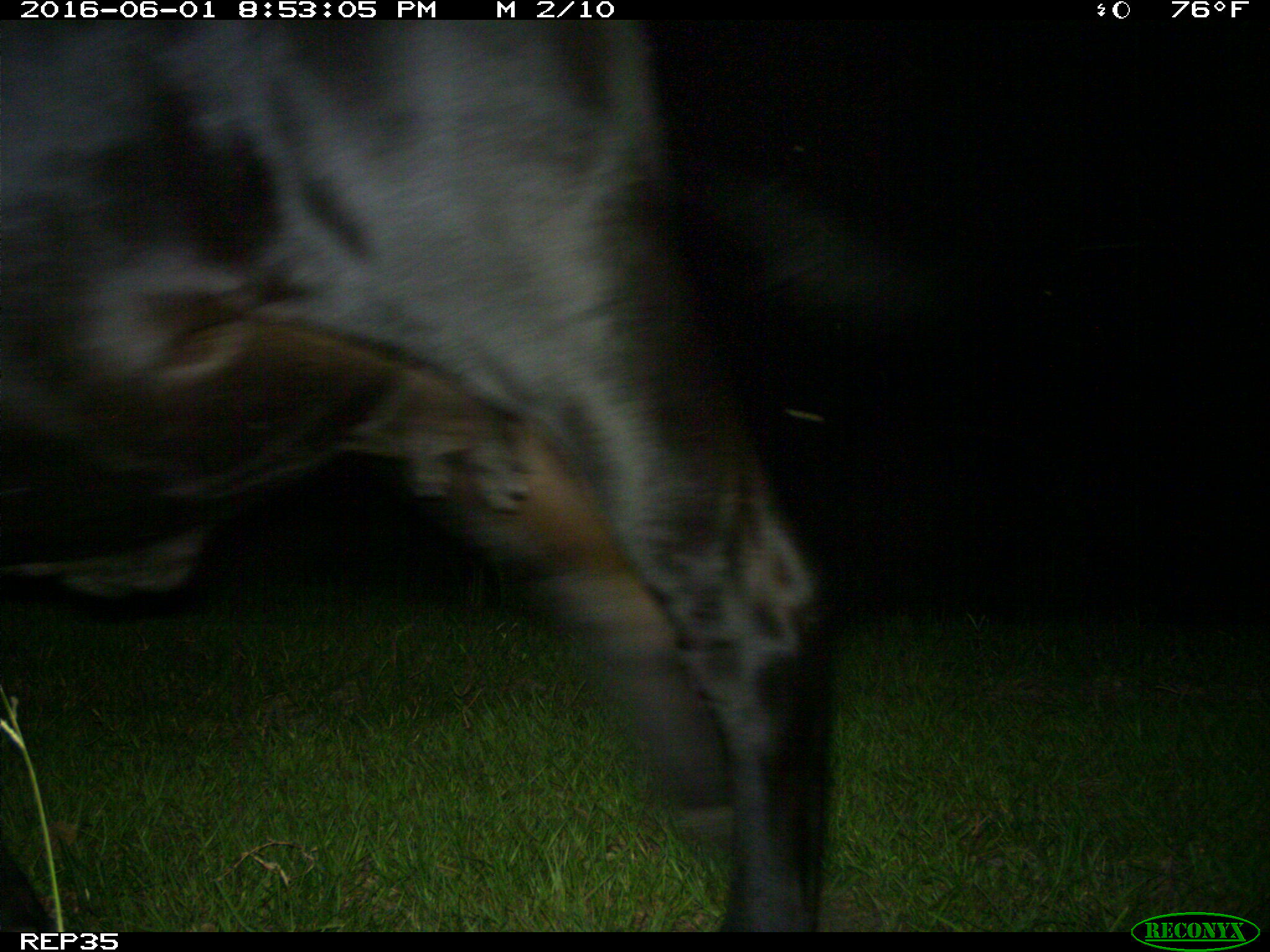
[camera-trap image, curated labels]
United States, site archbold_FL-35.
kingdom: Animalia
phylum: Chordata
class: Mammalia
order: Artiodactyla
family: Bovidae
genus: Bos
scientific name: Bos taurus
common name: domestic cow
Bos taurus (domestic cow).